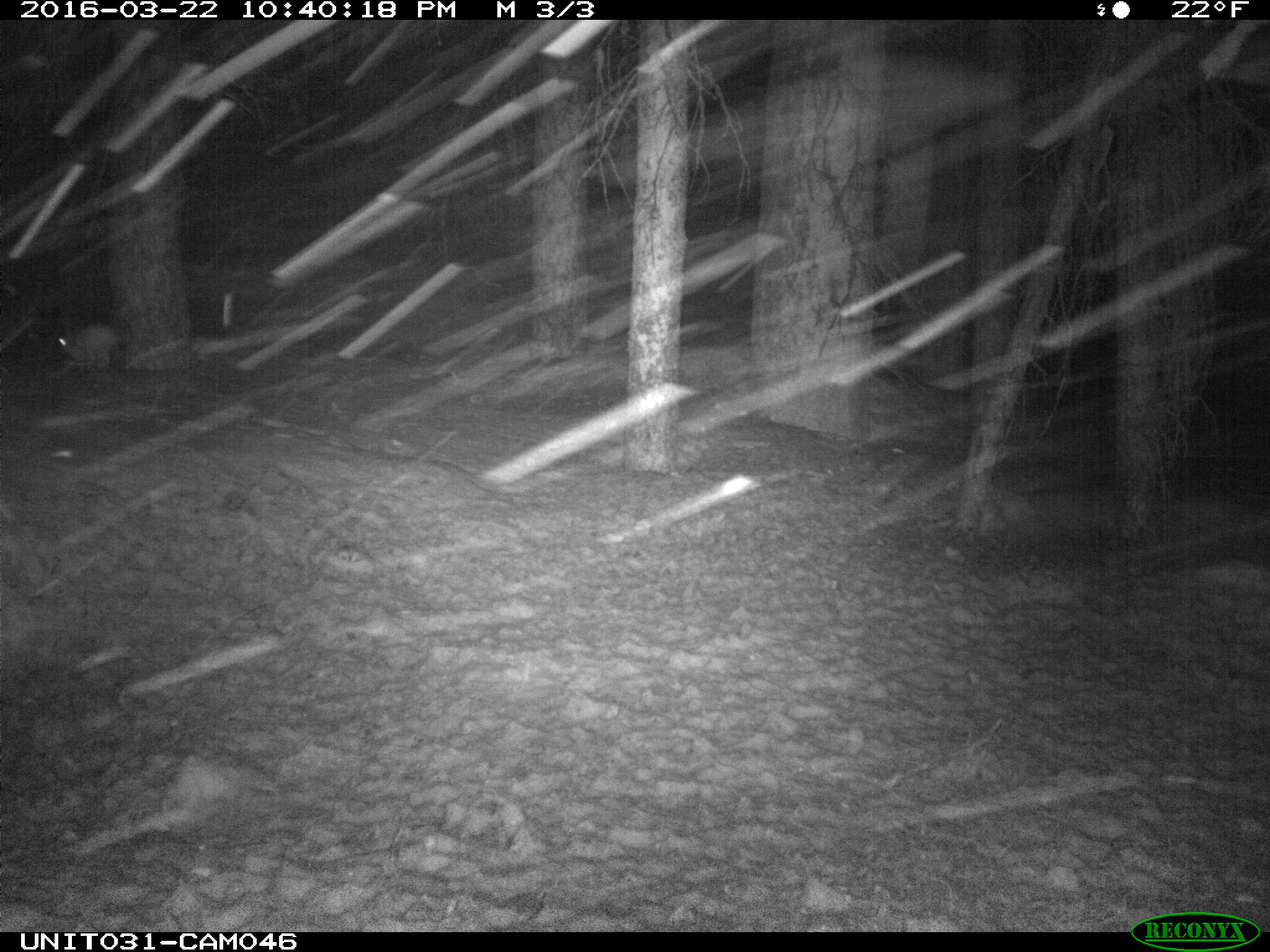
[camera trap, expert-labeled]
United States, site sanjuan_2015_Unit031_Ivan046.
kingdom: Animalia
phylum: Chordata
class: Mammalia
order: Lagomorpha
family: Leporidae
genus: Lepus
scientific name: Lepus americanus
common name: snowshoe hare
Lepus americanus (snowshoe hare).